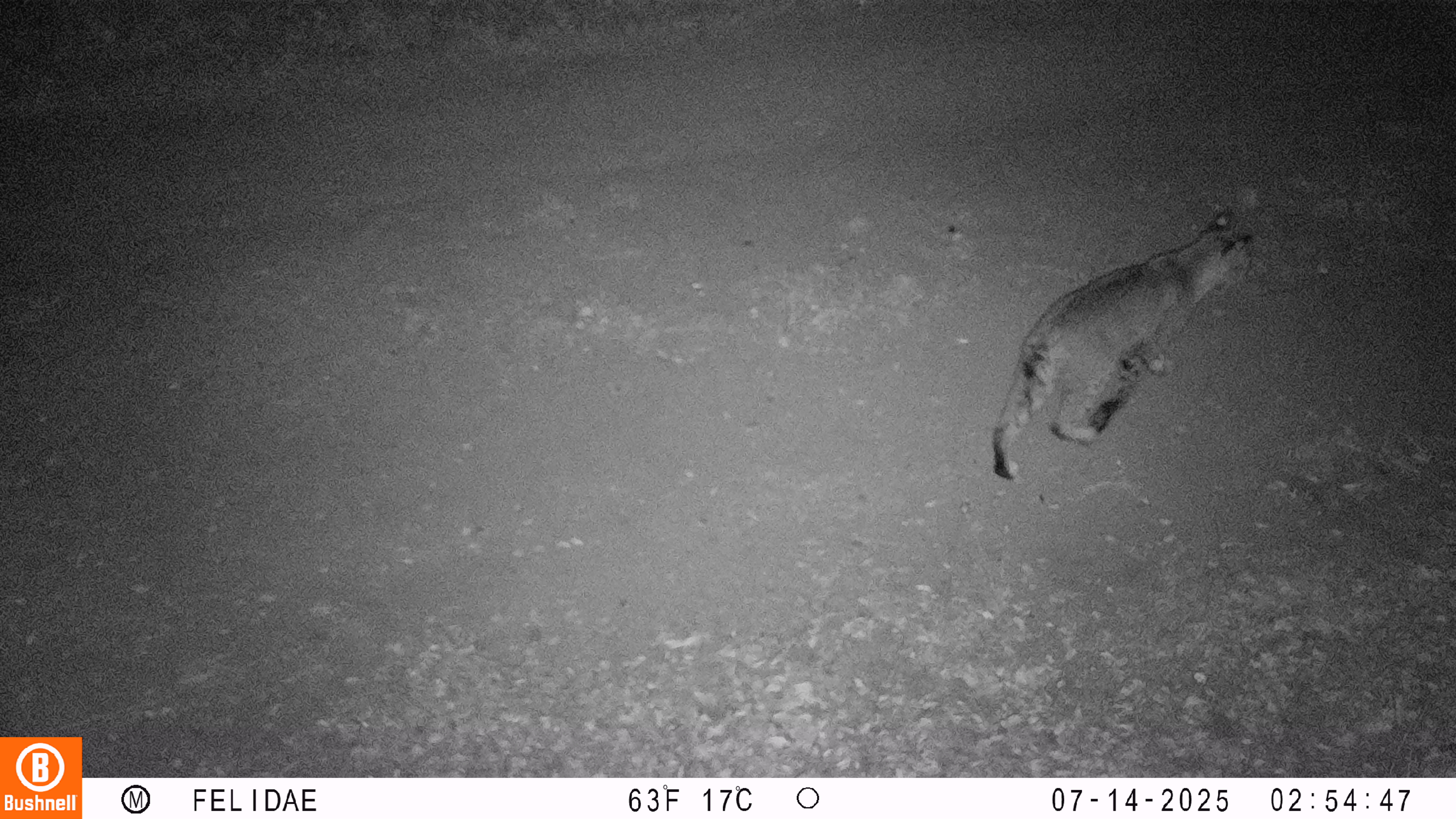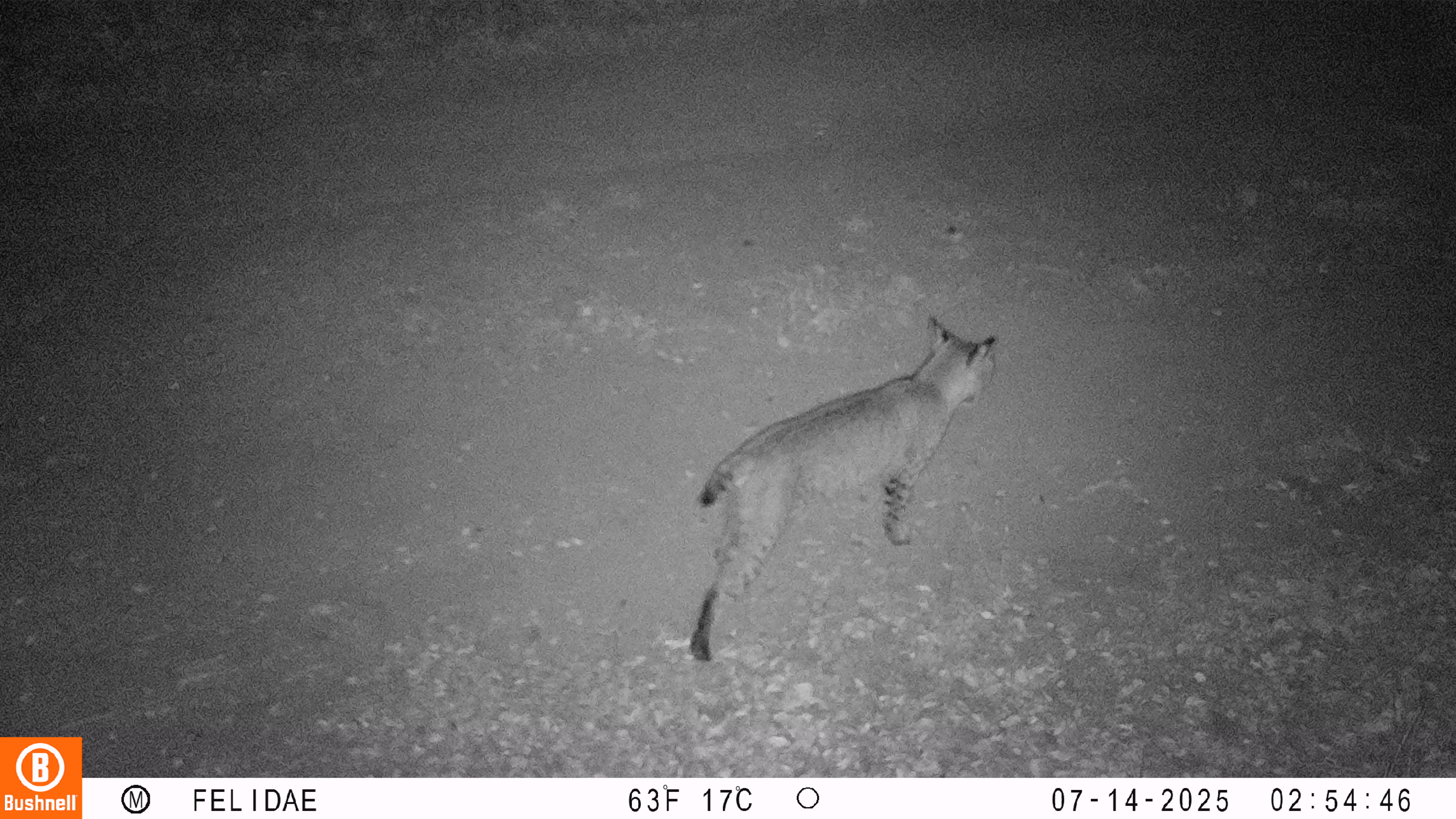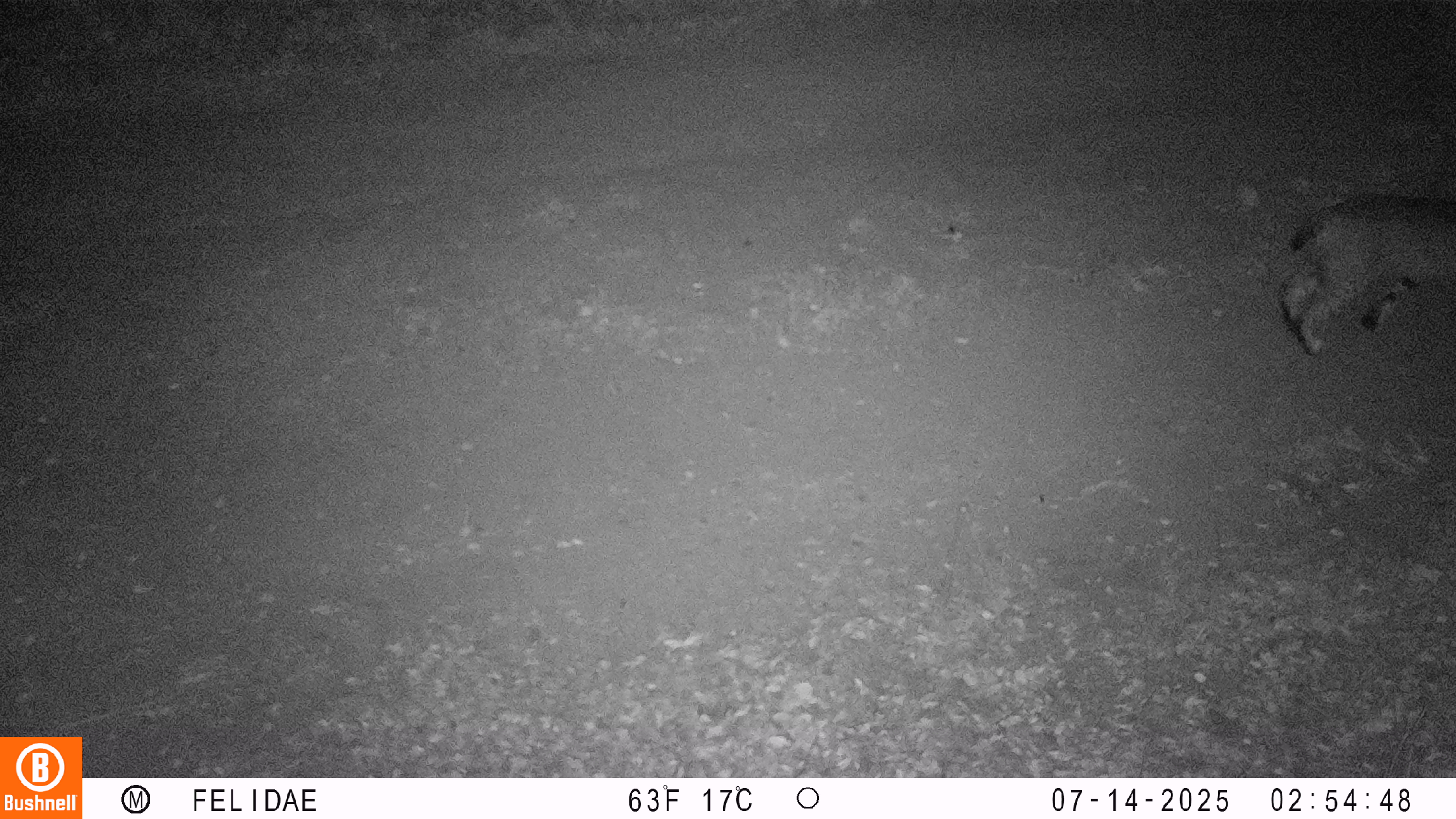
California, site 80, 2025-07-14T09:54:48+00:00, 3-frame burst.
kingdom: Animalia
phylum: Chordata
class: Mammalia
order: Carnivora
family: Felidae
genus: Lynx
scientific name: Lynx rufus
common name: bobcat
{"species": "bobcat (Lynx rufus)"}